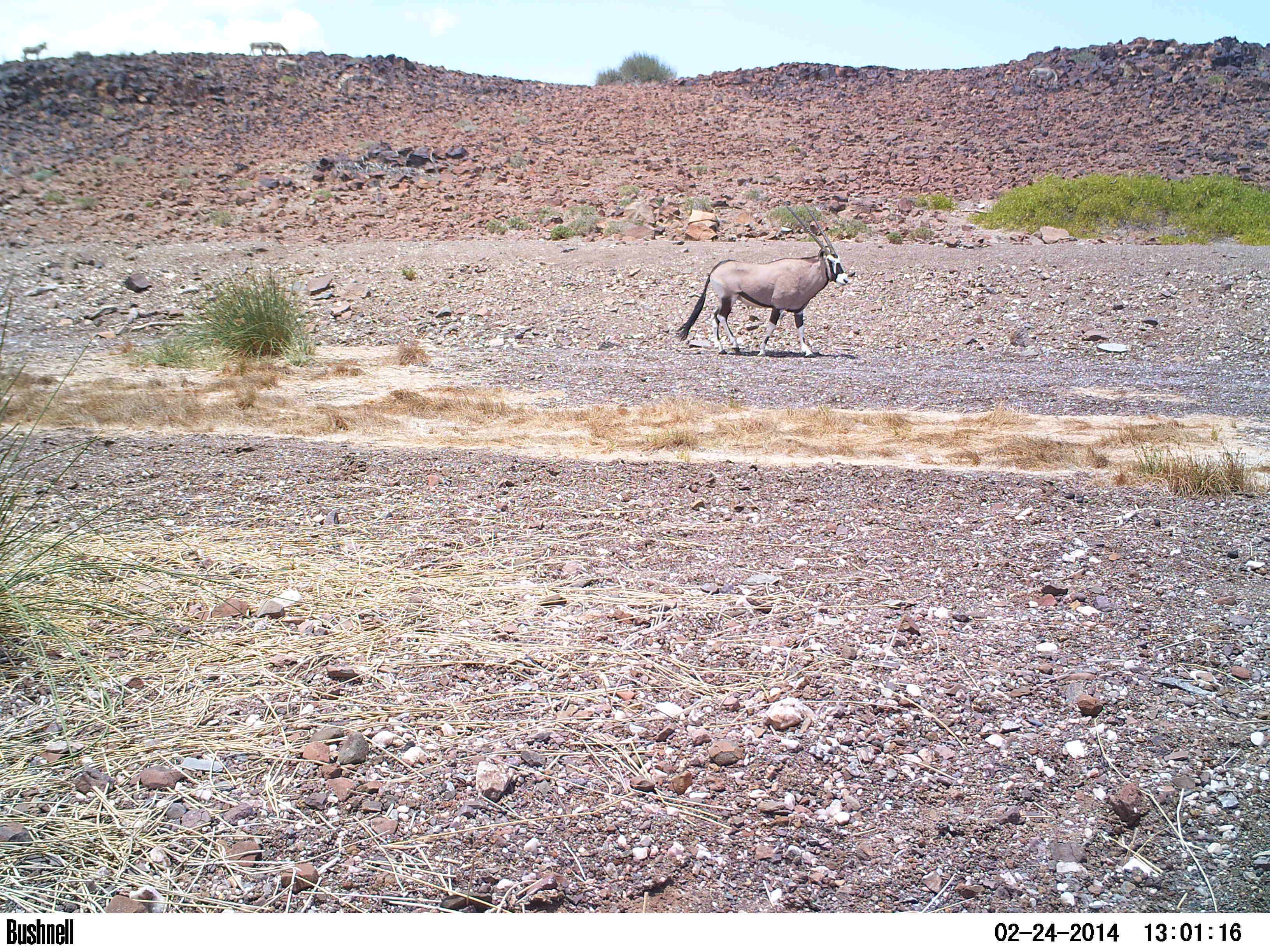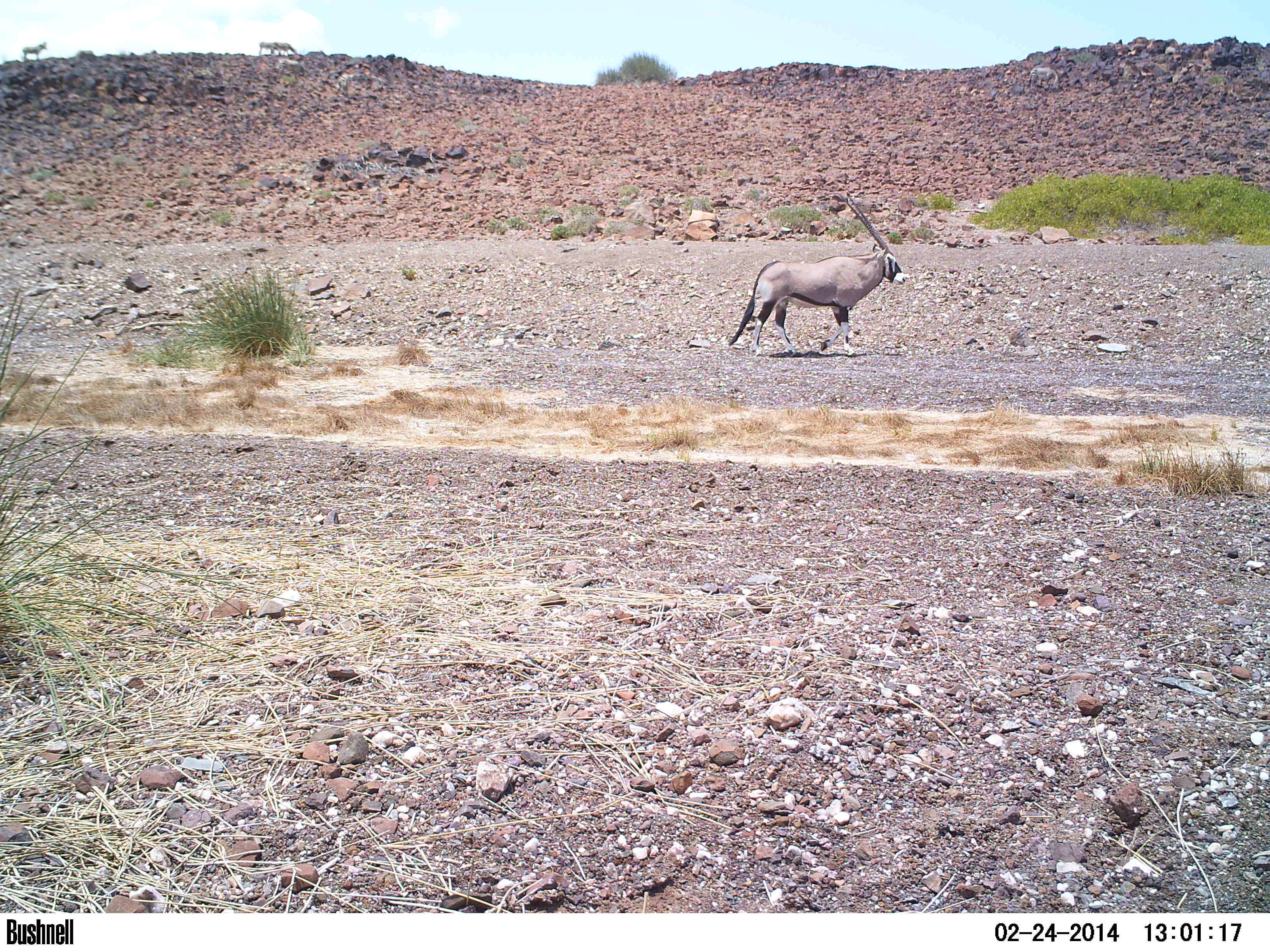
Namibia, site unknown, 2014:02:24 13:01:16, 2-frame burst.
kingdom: Animalia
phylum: Chordata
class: Mammalia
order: Artiodactyla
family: Bovidae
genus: Oryx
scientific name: Oryx gazella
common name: gemsbok